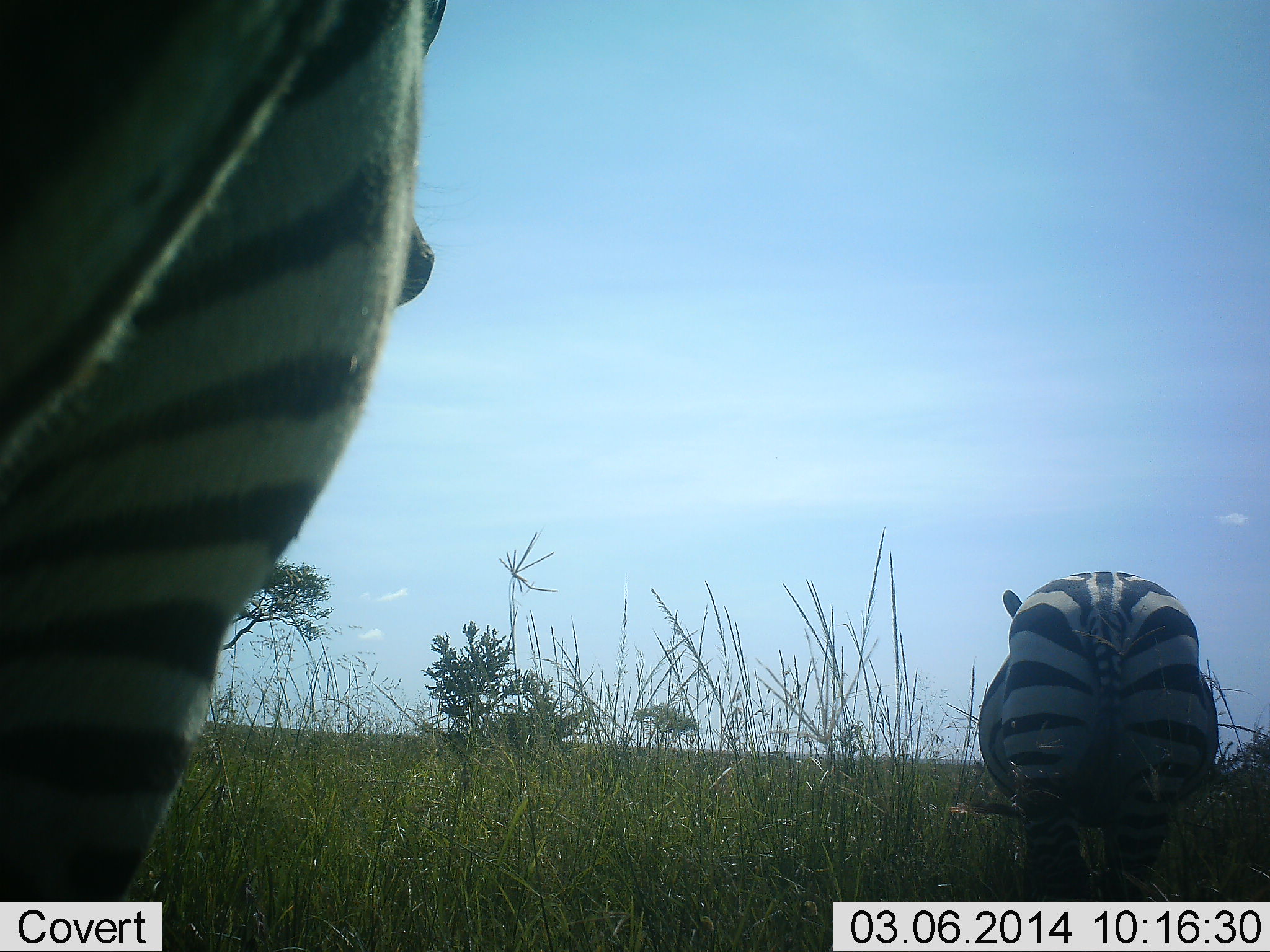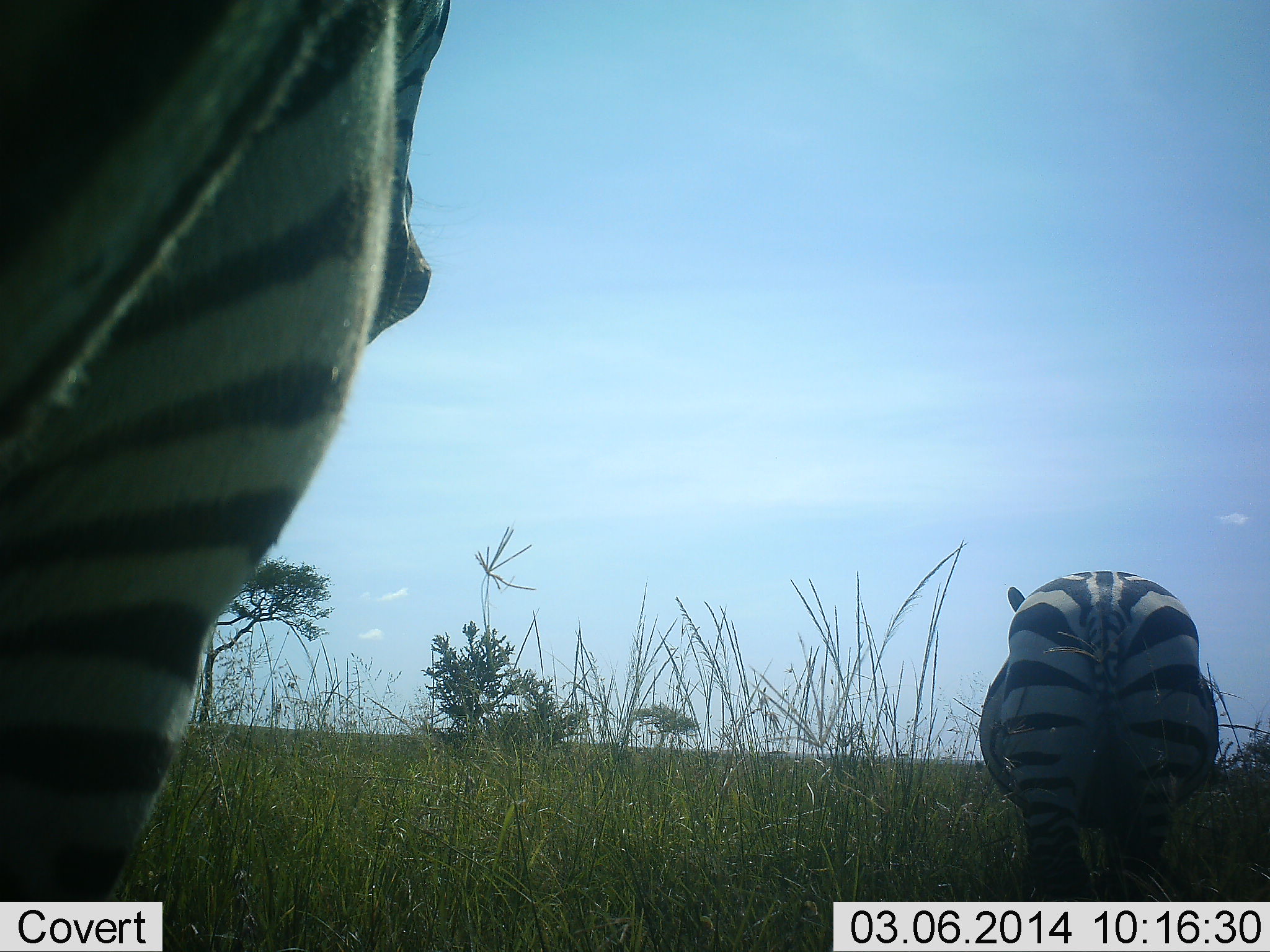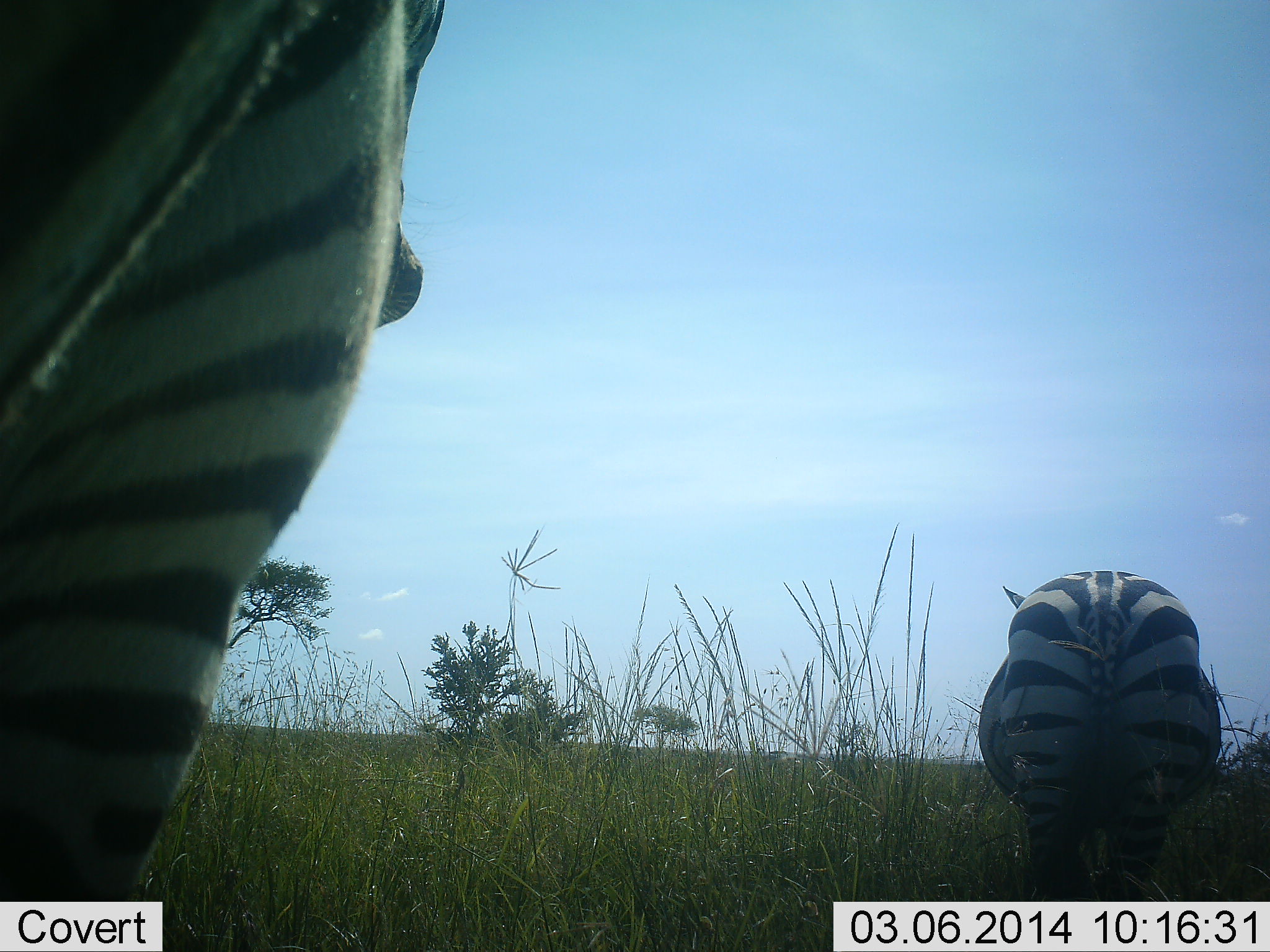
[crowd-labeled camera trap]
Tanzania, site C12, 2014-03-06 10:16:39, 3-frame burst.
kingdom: Animalia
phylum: Chordata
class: Mammalia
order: Perissodactyla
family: Equidae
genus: Equus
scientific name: Equus quagga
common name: plains zebra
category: zebra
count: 2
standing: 100%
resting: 10%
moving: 0%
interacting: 0%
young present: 0%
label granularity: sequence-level